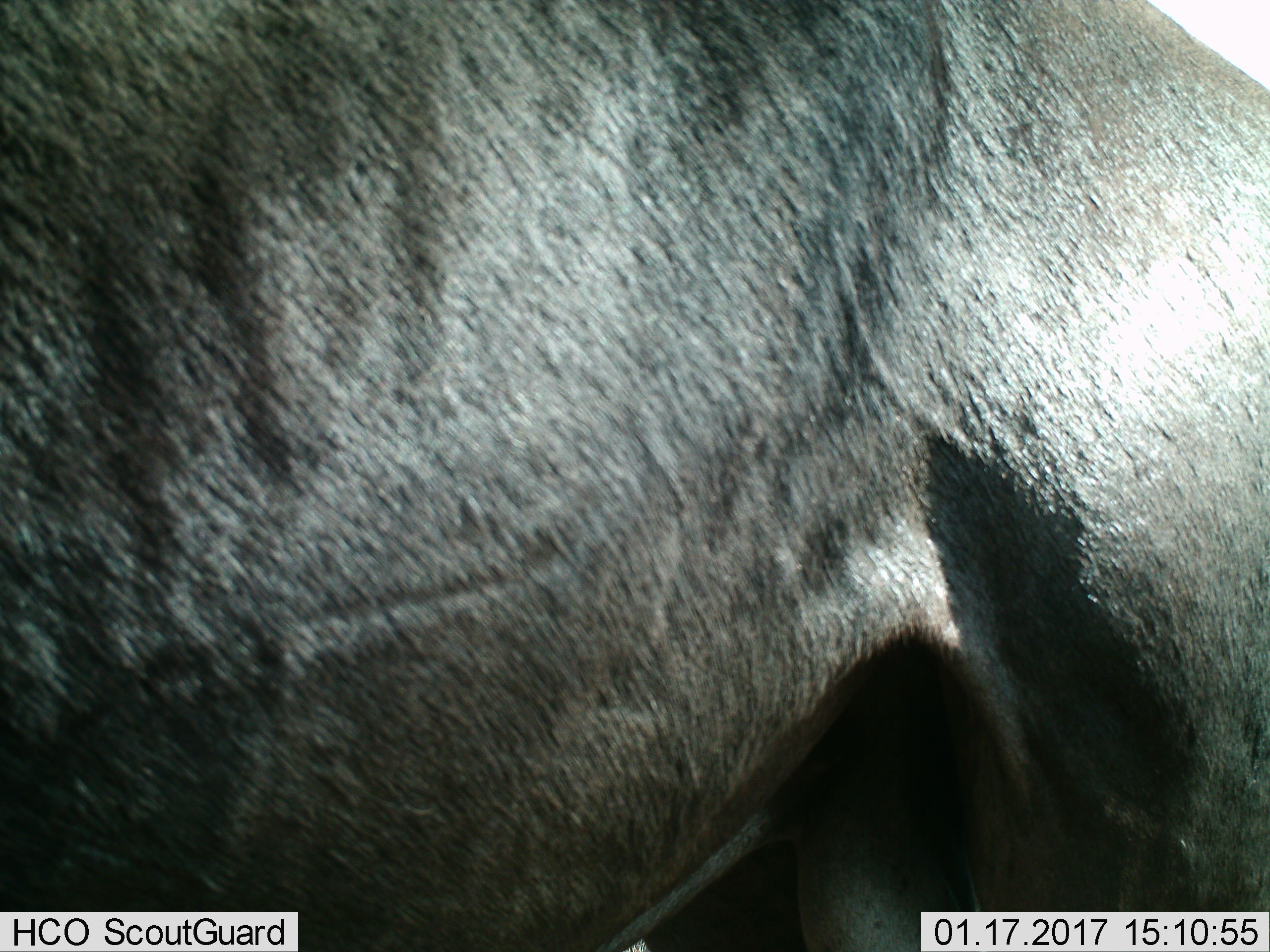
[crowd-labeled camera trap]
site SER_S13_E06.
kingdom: Animalia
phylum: Chordata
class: Mammalia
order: Artiodactyla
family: Bovidae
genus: Connochaetes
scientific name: Connochaetes taurinus taurinus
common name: blue wildebeest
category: wildebeestblue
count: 1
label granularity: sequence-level